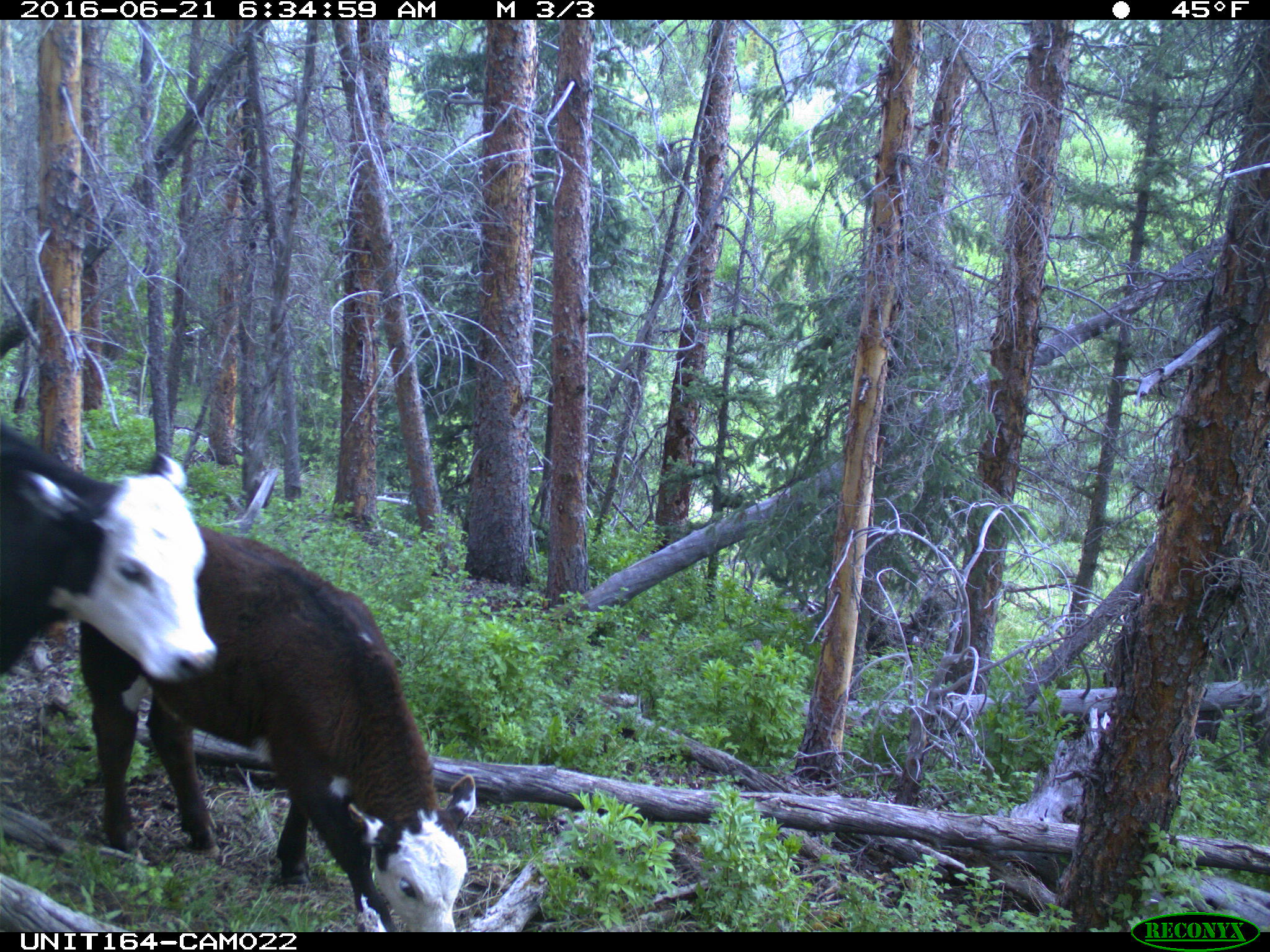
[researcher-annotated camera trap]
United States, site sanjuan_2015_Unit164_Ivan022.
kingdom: Animalia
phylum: Chordata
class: Mammalia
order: Artiodactyla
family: Bovidae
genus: Bos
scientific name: Bos taurus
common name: domestic cow